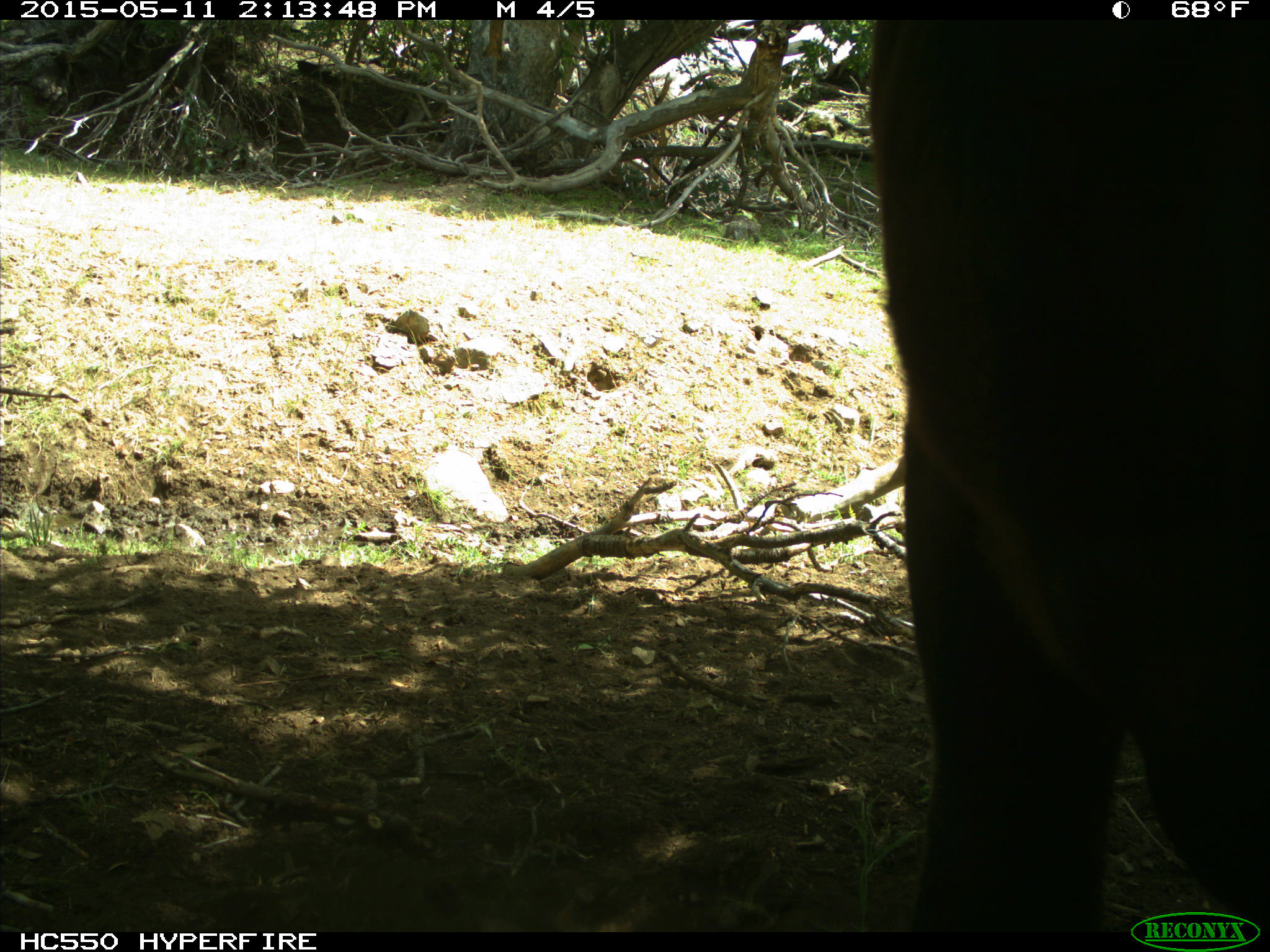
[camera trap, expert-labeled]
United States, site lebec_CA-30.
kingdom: Animalia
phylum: Chordata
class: Mammalia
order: Artiodactyla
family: Bovidae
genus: Bos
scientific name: Bos taurus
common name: domestic cow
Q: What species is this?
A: Bos taurus (domestic cow).